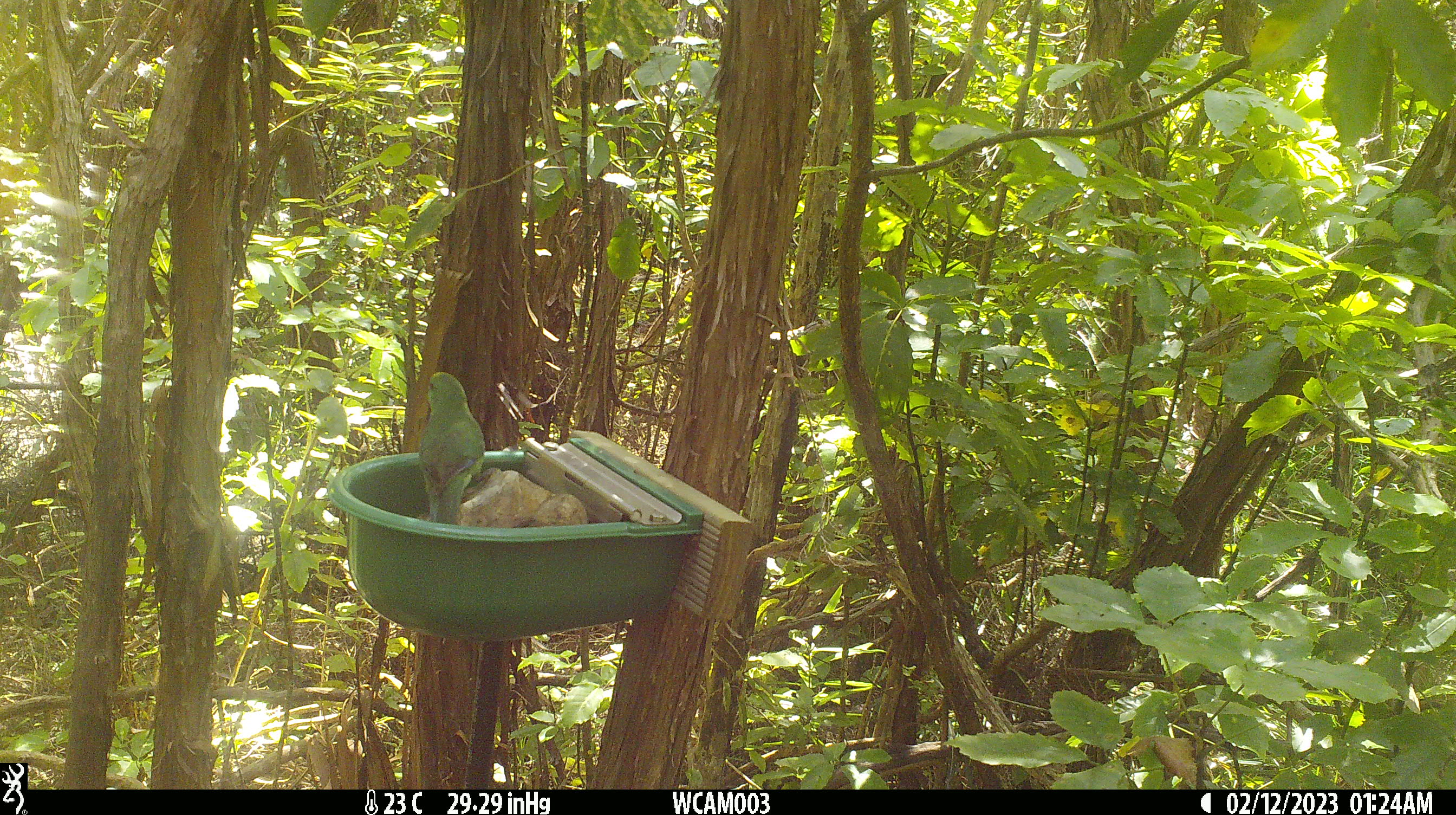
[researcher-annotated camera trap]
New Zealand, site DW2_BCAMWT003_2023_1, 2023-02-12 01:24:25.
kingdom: Animalia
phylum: Chordata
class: Aves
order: Psittaciformes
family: Psittaculidae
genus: Cyanoramphus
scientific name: Cyanoramphus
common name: parakeet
Parakeet (Cyanoramphus).